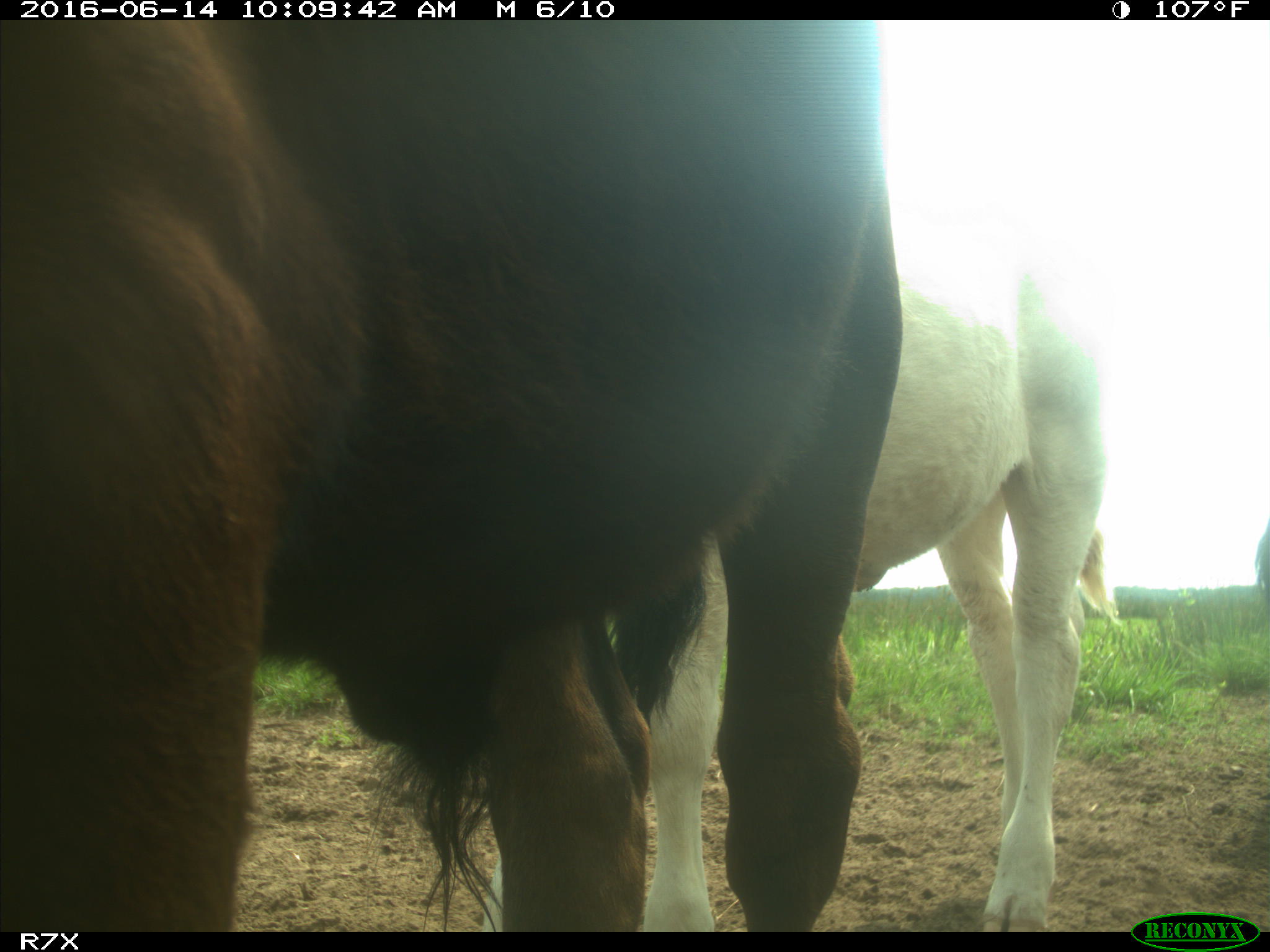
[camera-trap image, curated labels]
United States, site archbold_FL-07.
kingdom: Animalia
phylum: Chordata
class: Mammalia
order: Artiodactyla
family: Bovidae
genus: Bos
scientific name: Bos taurus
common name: domestic cow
Bos taurus (domestic cow).